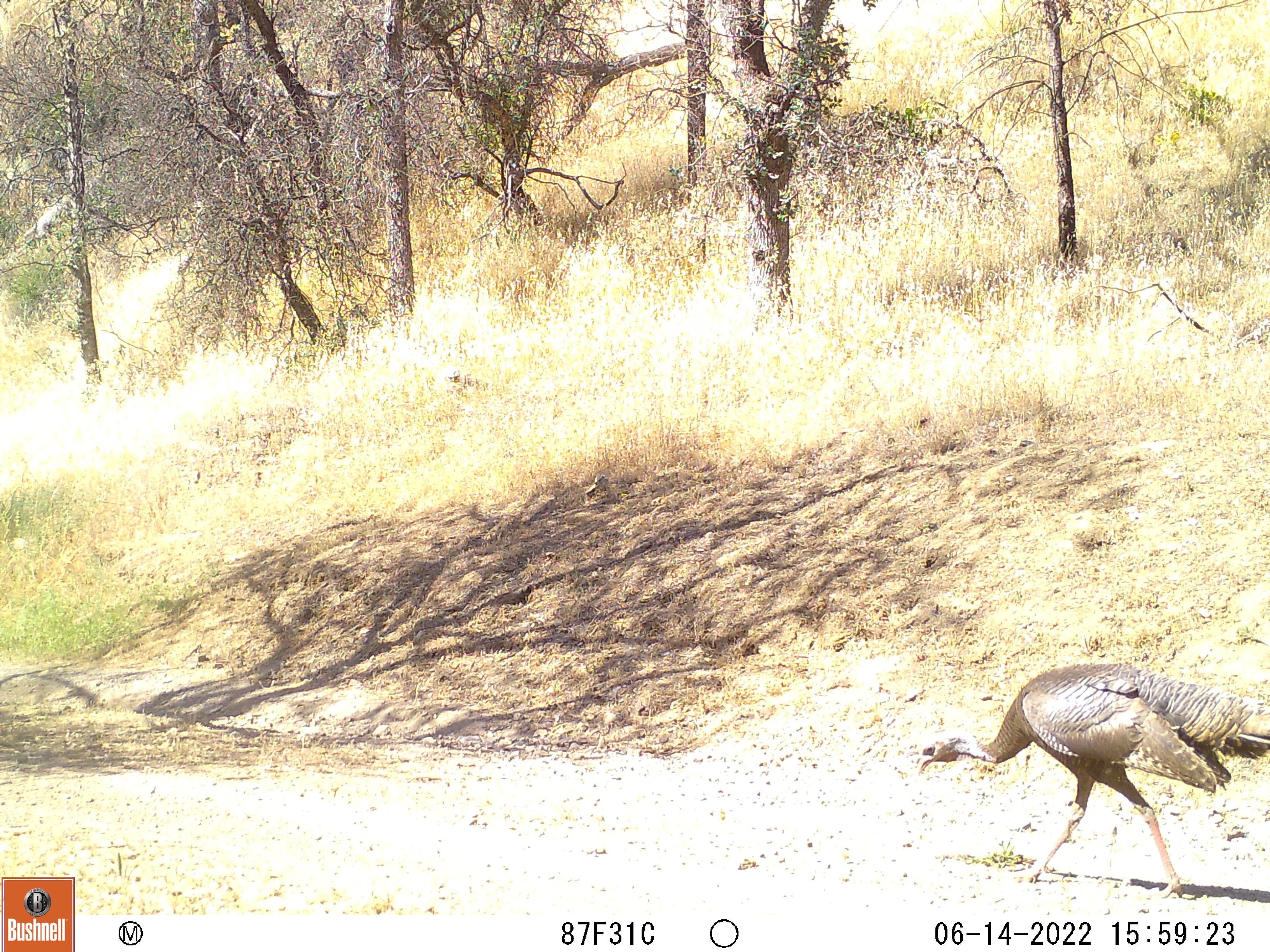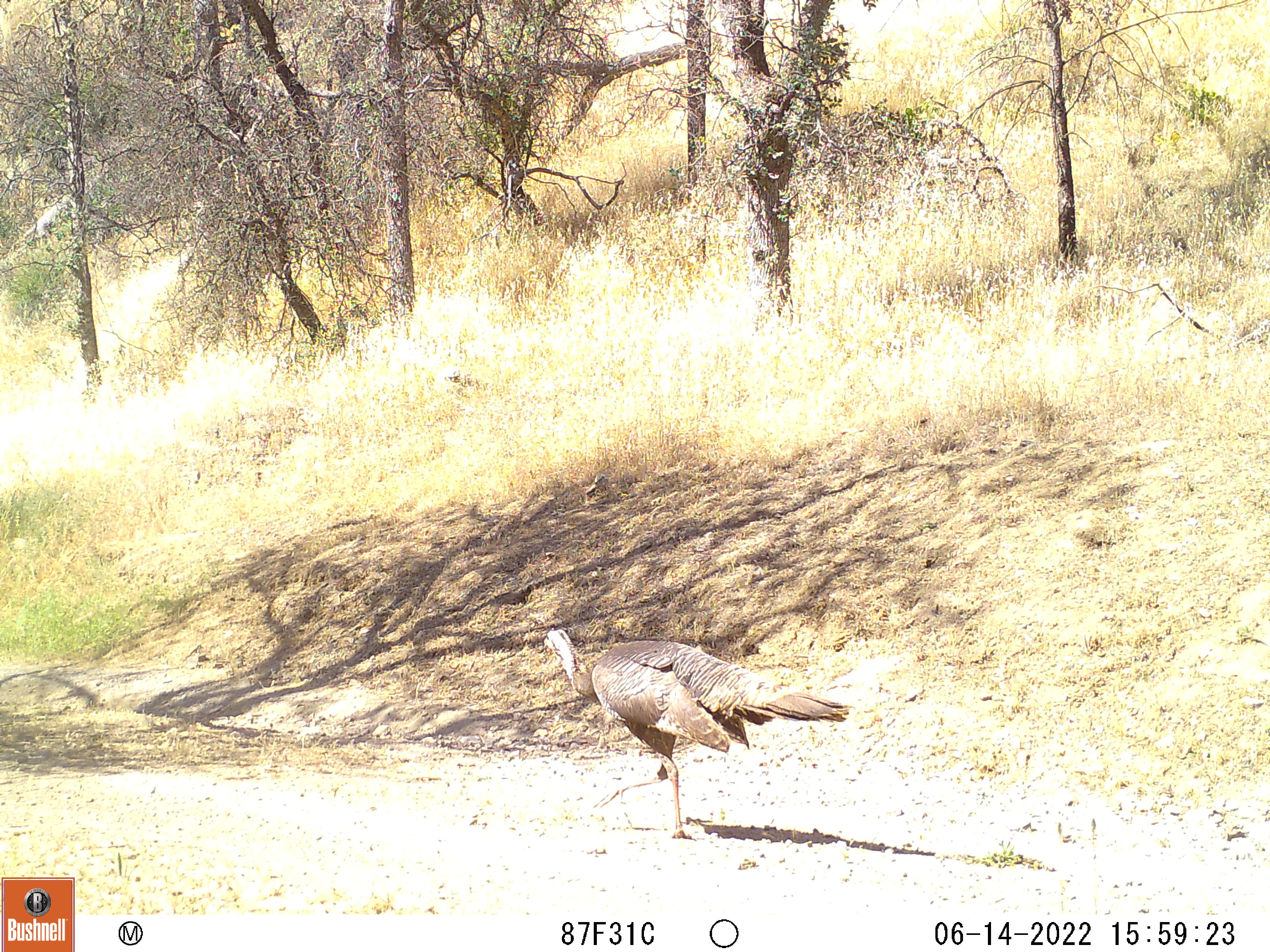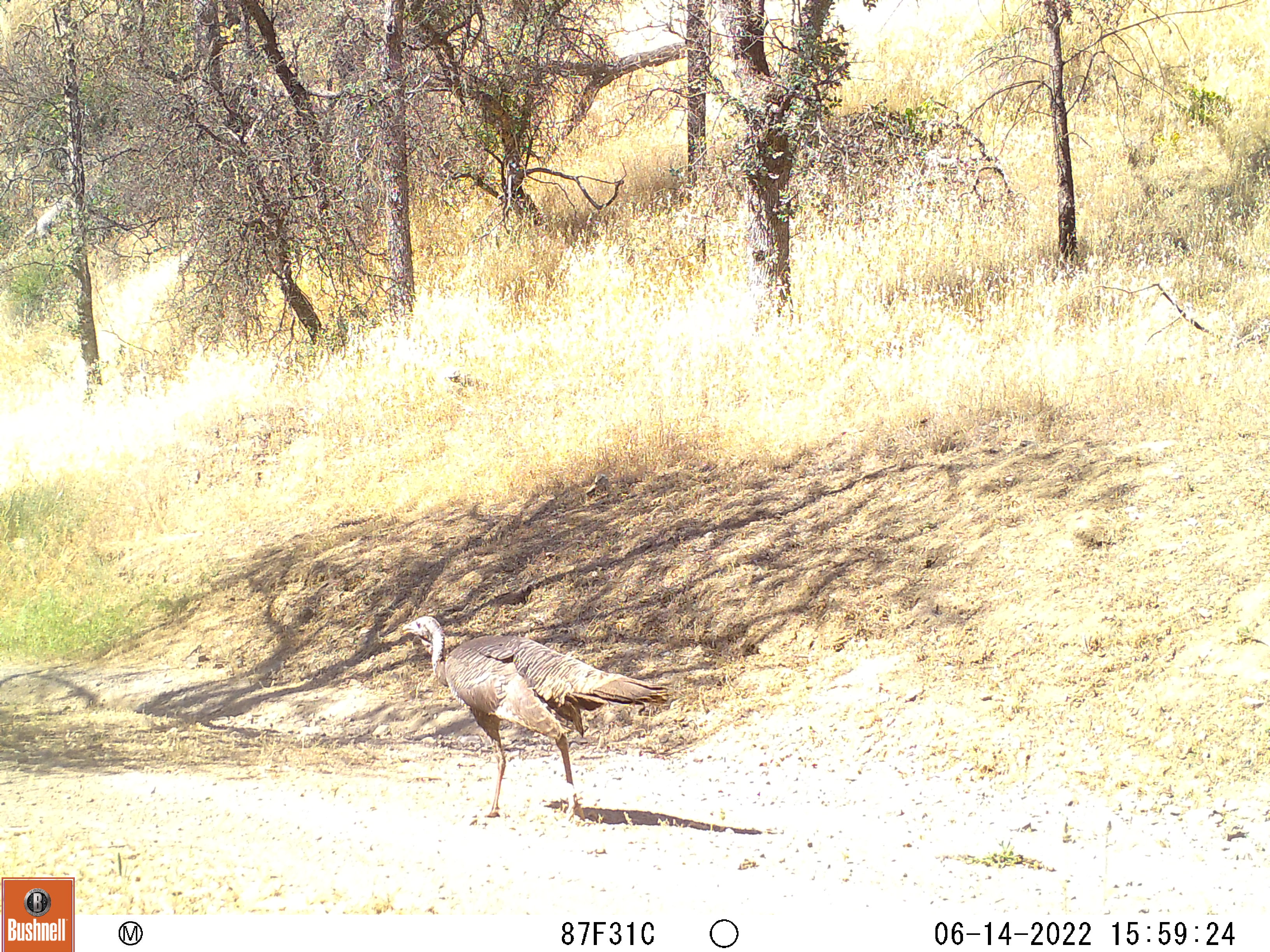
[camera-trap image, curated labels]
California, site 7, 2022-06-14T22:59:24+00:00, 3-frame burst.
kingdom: Animalia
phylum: Chordata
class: Aves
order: Galliformes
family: Phasianidae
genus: Meleagris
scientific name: Meleagris gallopavo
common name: turkey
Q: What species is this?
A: Turkey (Meleagris gallopavo).